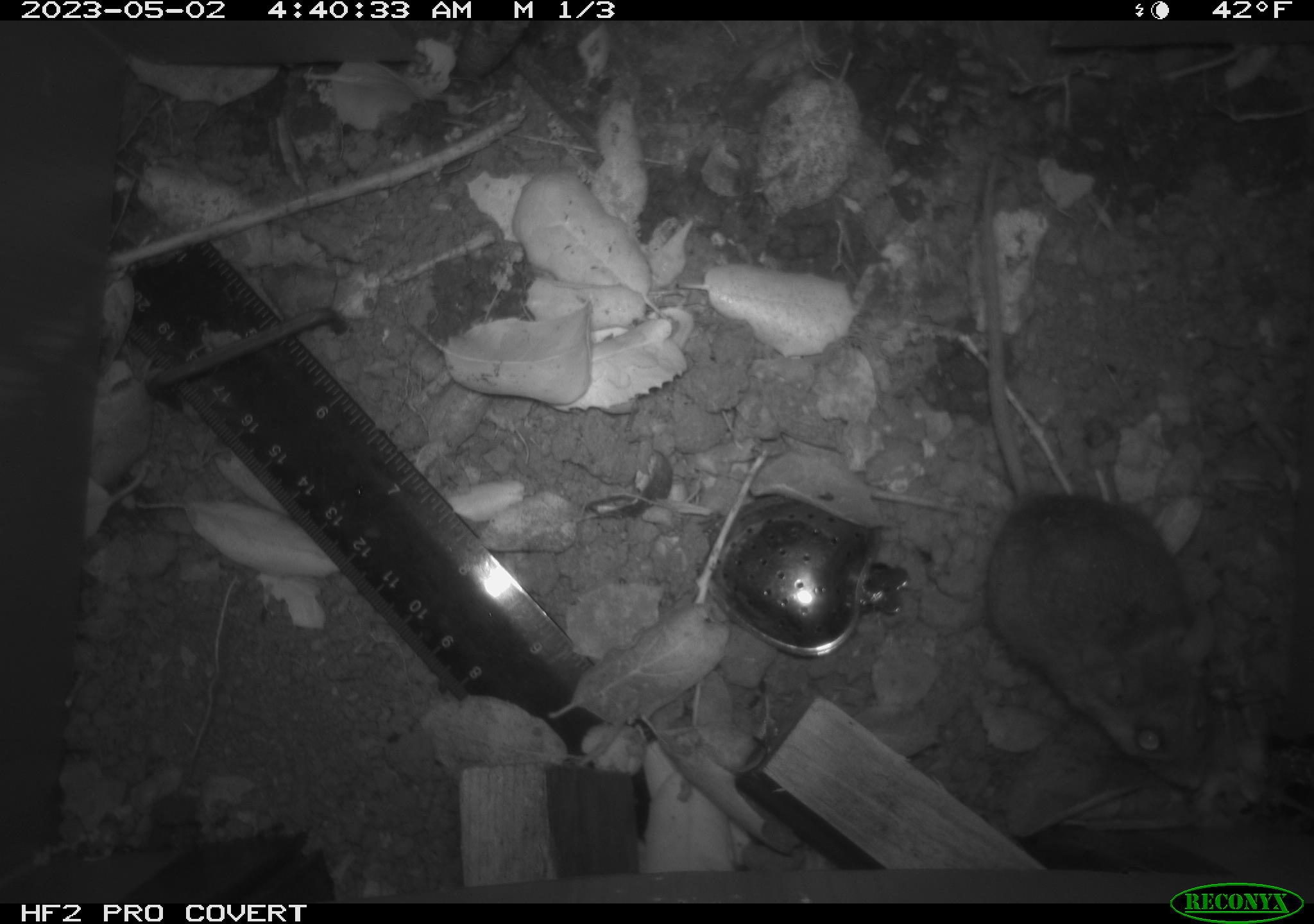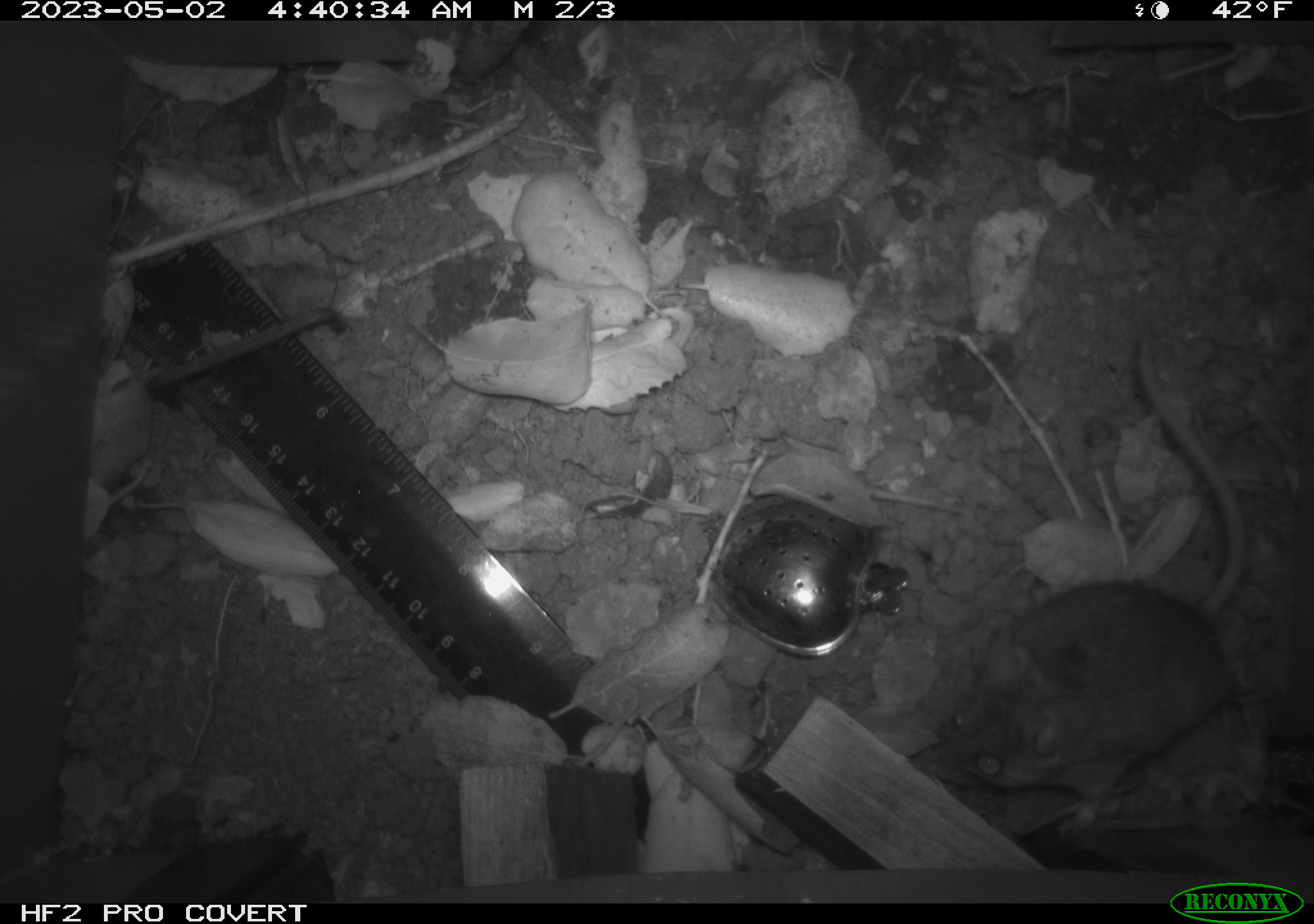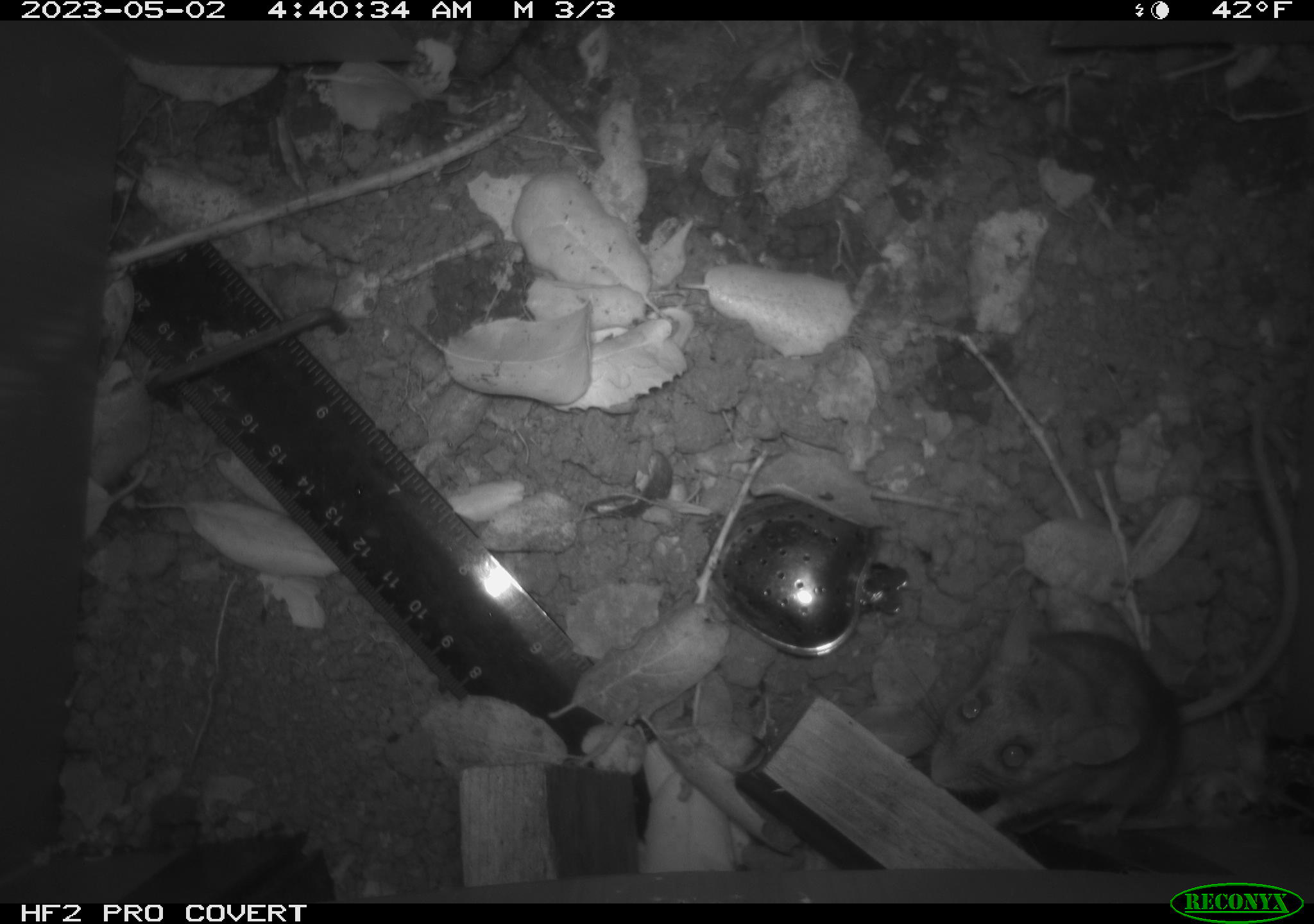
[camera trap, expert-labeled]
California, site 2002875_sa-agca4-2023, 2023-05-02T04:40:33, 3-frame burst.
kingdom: Animalia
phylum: Chordata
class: Mammalia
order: Rodentia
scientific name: Rodentia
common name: mouse species